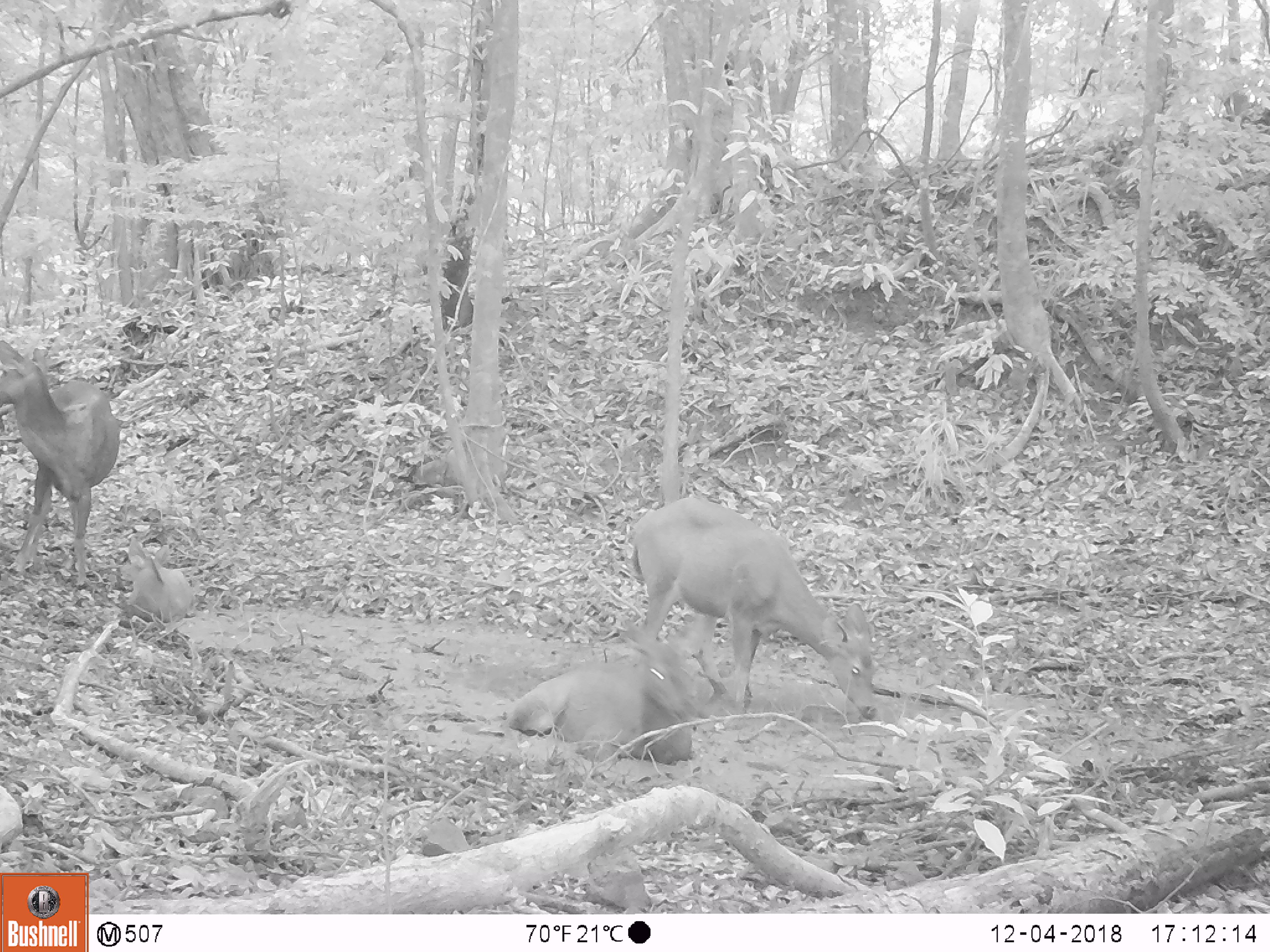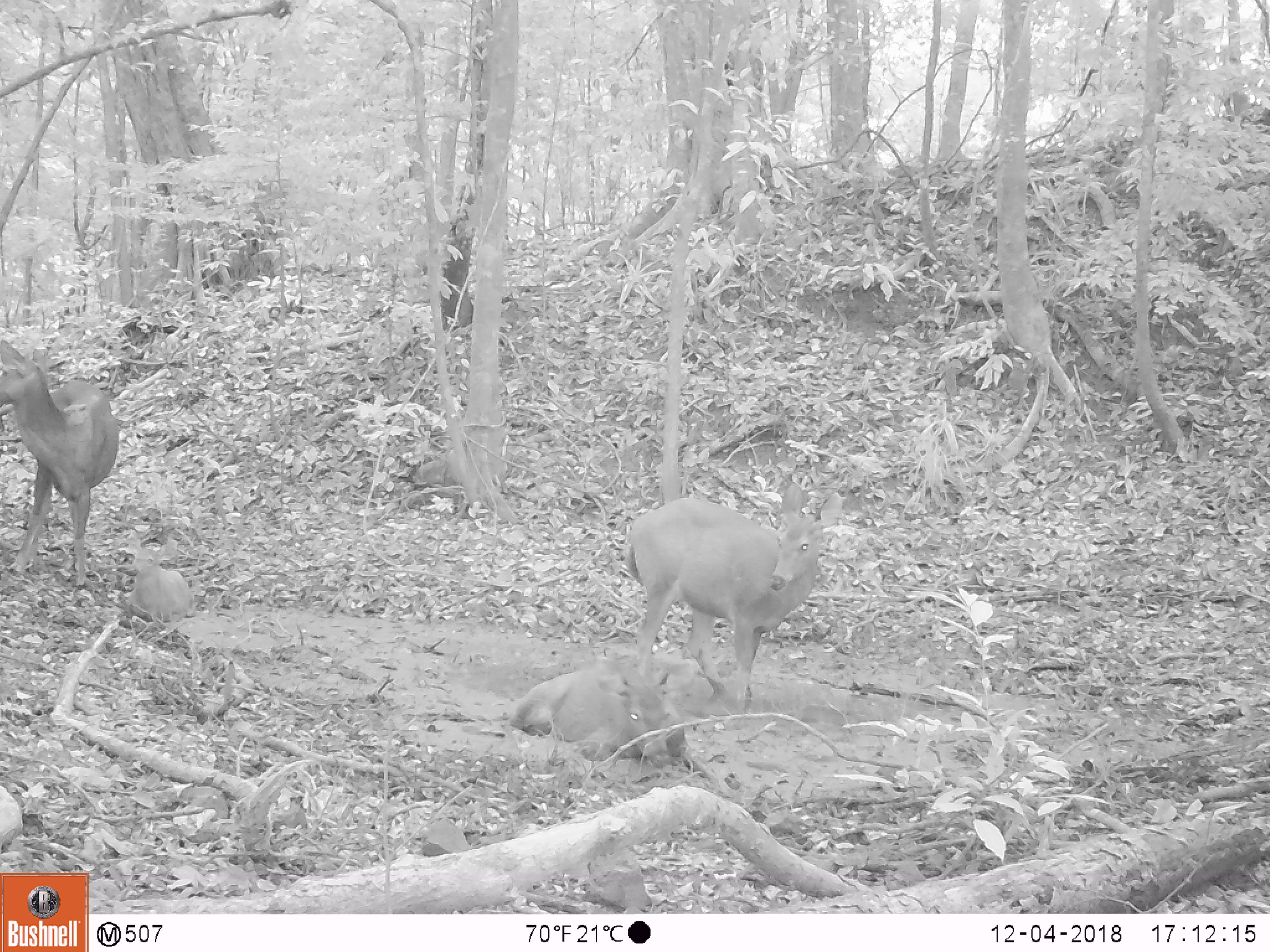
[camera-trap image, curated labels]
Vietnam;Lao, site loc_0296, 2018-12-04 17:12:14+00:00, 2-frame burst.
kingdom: Animalia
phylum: Chordata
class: Mammalia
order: Artiodactyla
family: Cervidae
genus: Rusa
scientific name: Rusa unicolor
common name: sambar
Sambar (Rusa unicolor). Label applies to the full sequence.